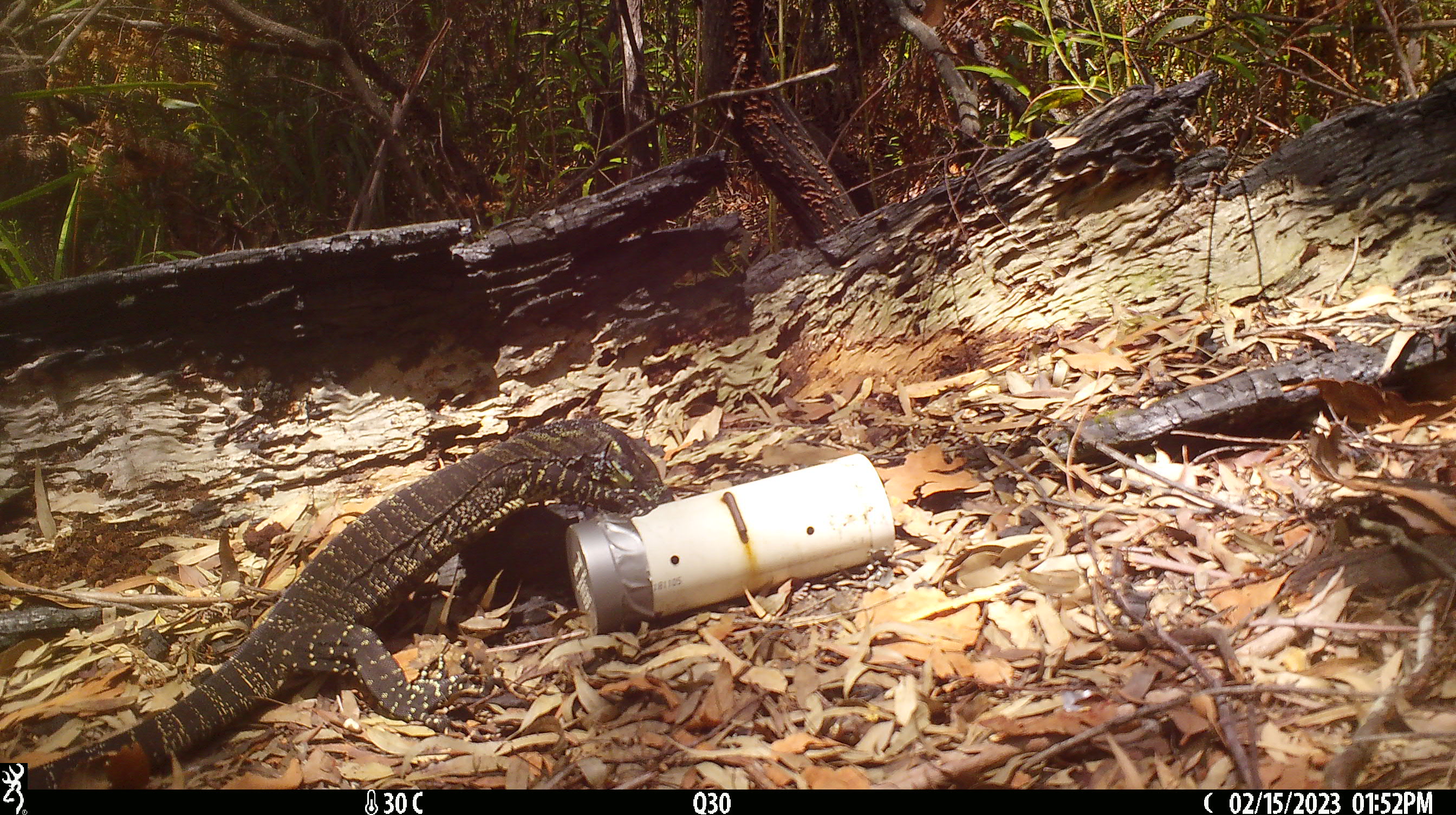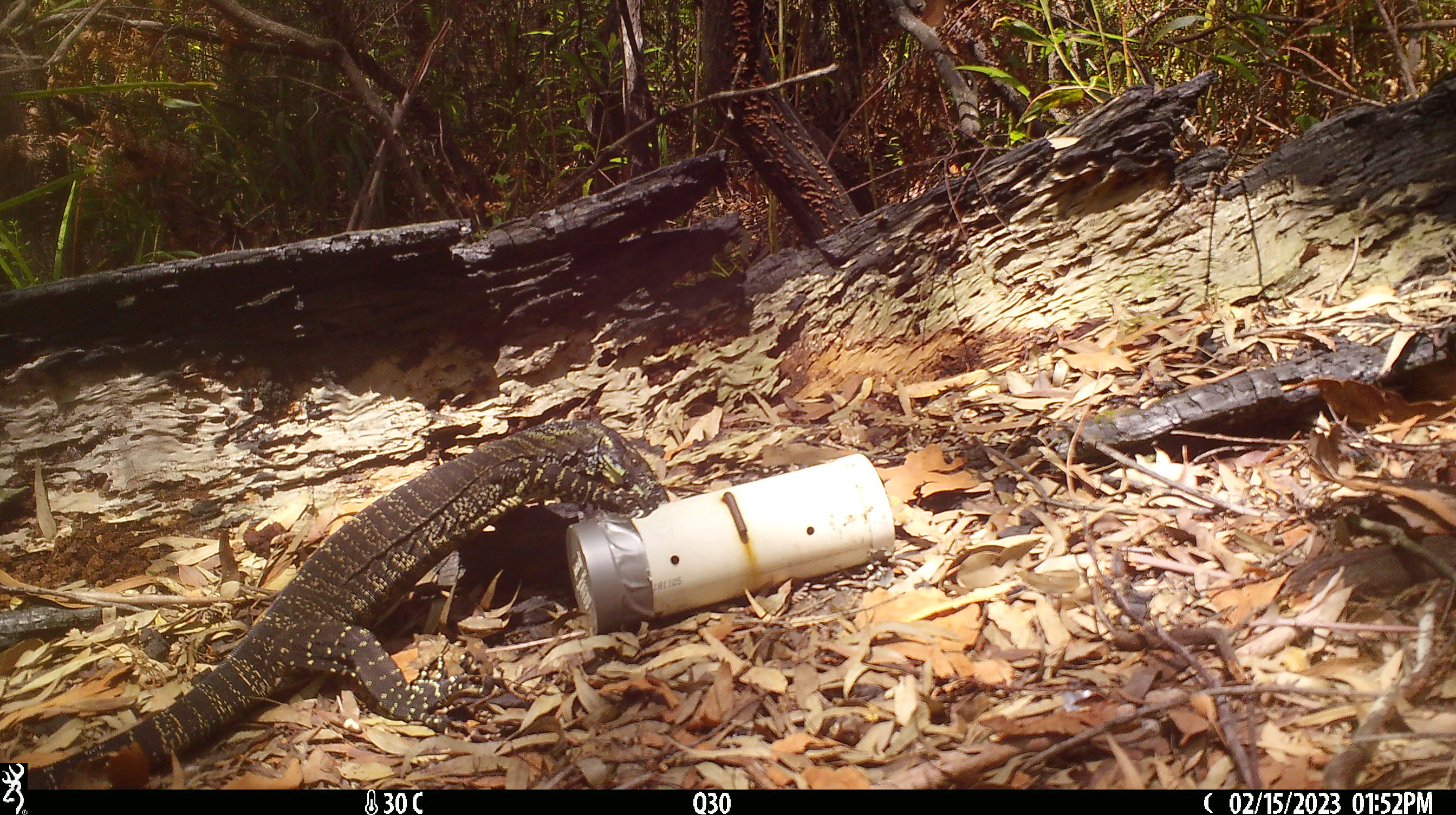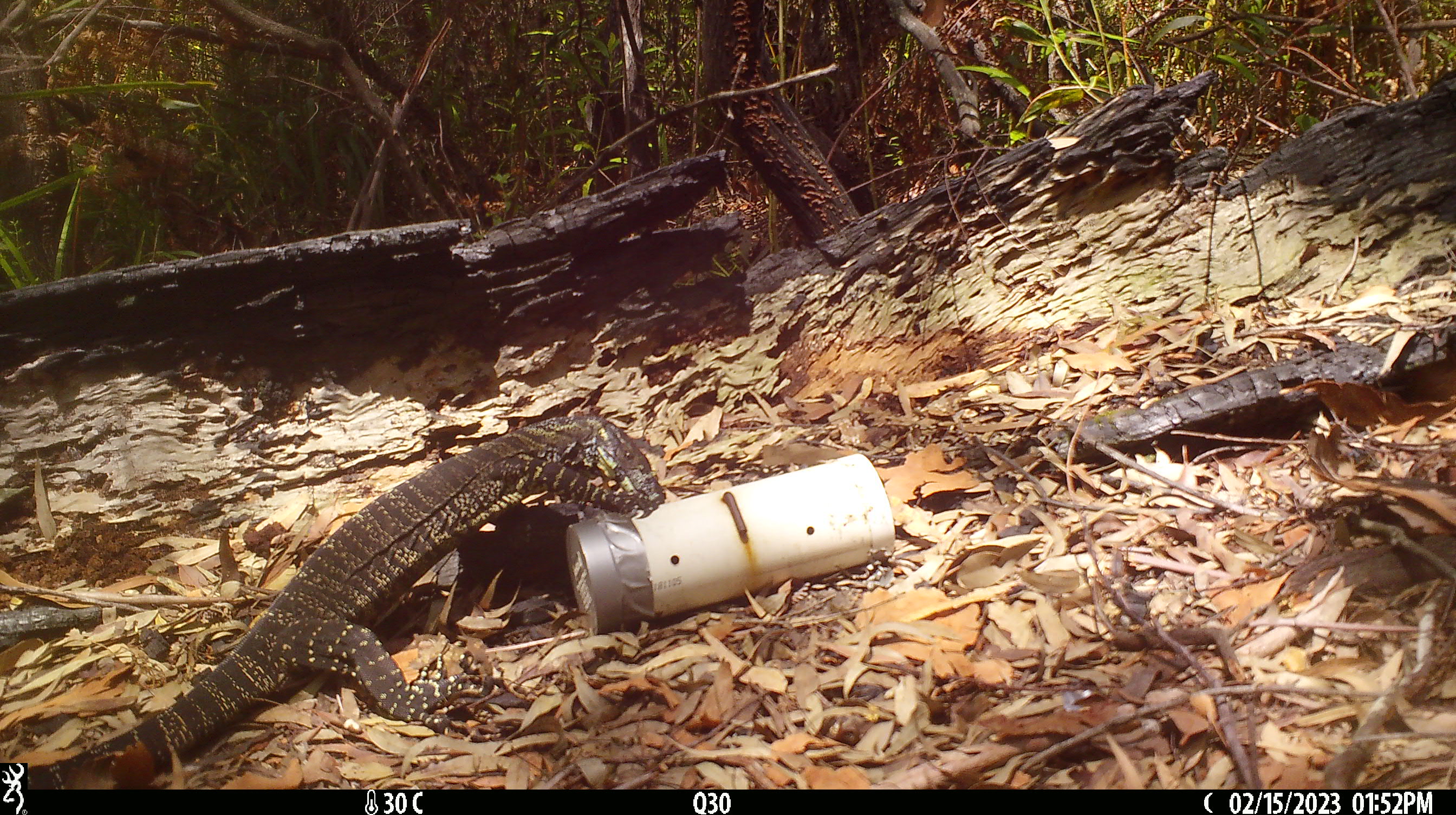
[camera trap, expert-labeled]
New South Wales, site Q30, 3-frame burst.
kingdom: Animalia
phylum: Chordata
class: Reptilia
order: Squamata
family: Varanidae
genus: Varanus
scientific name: Varanus varius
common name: lace monitor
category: goanna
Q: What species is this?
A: Goanna (lace monitor) (Varanus varius).